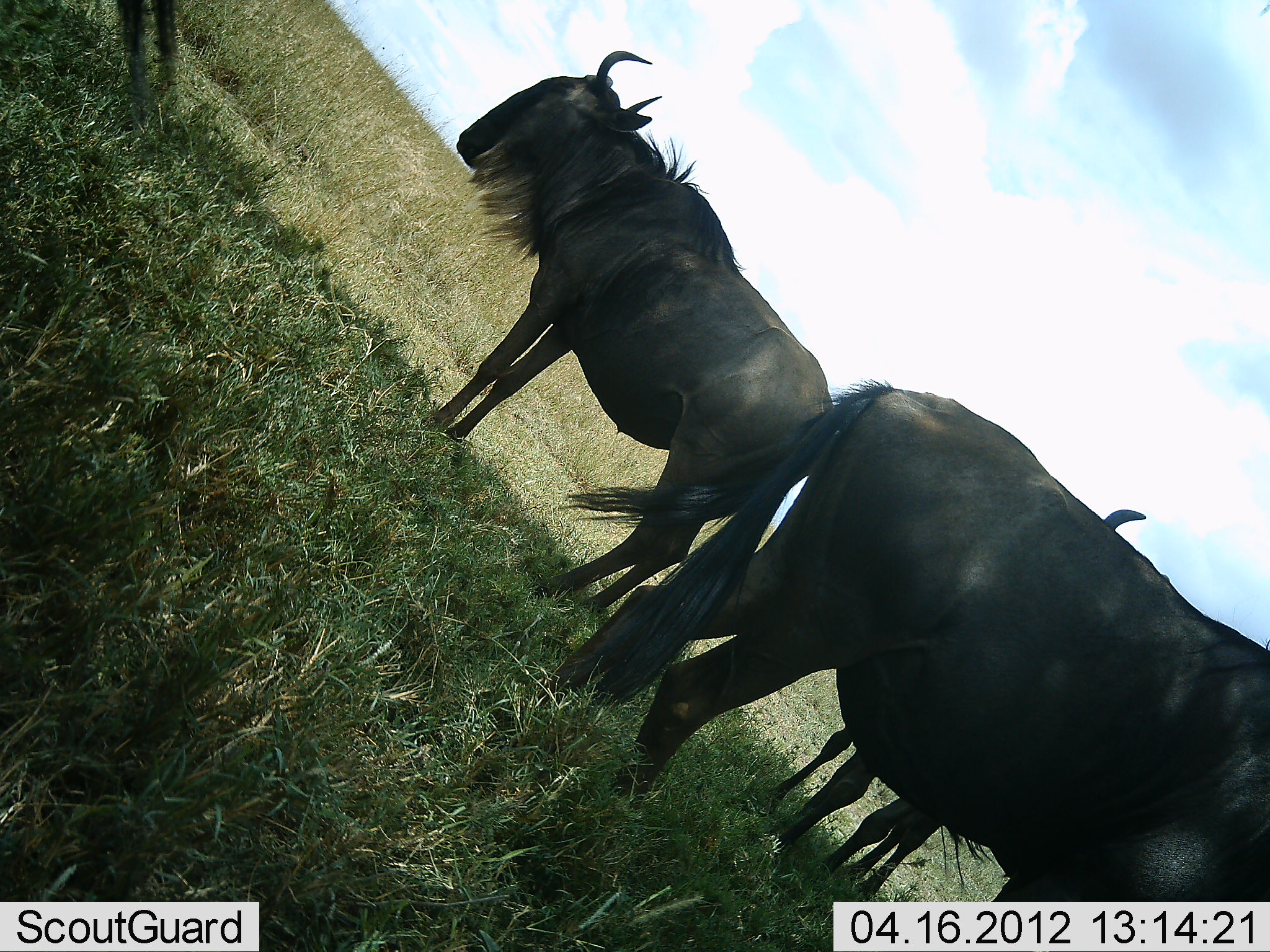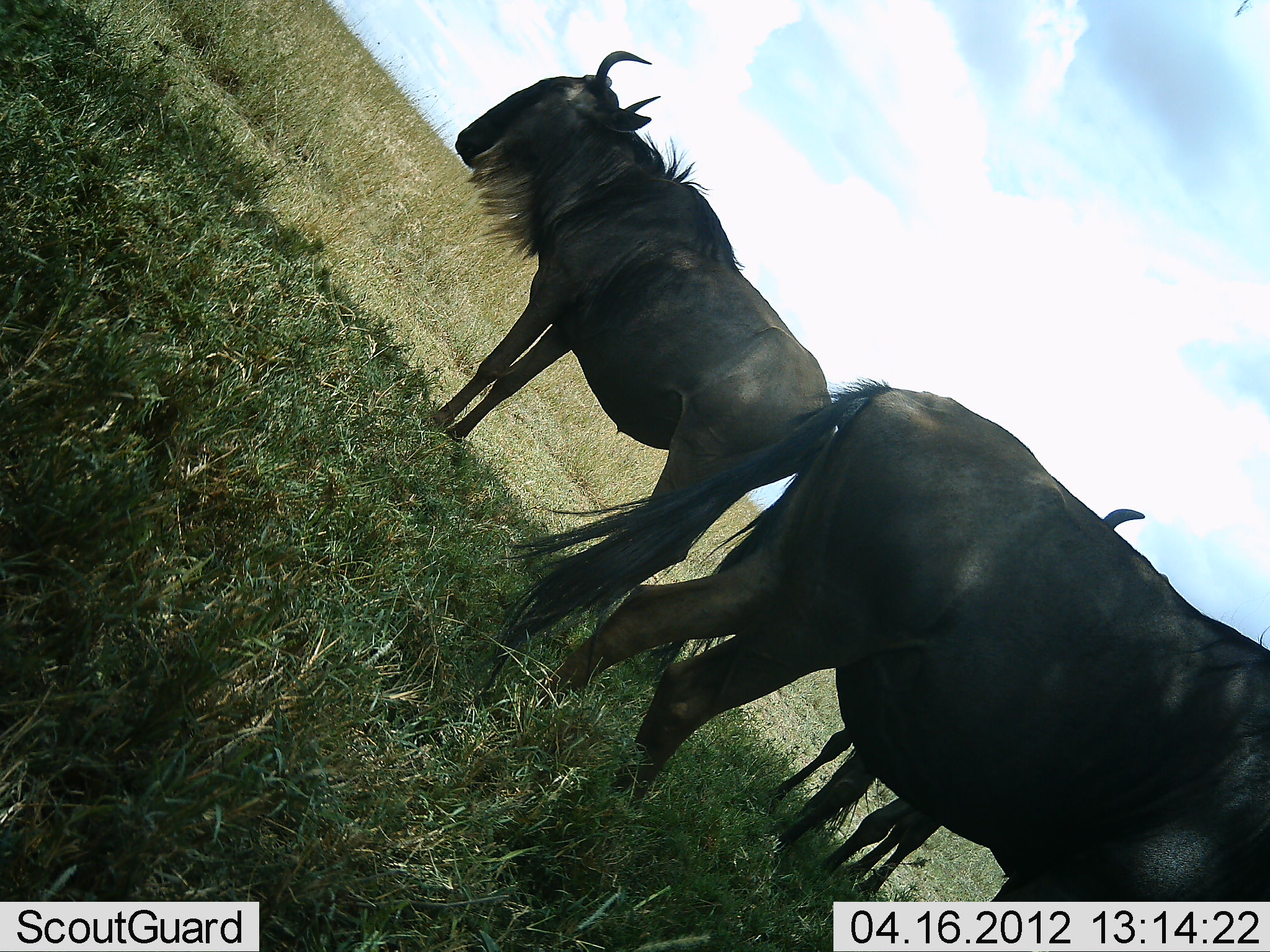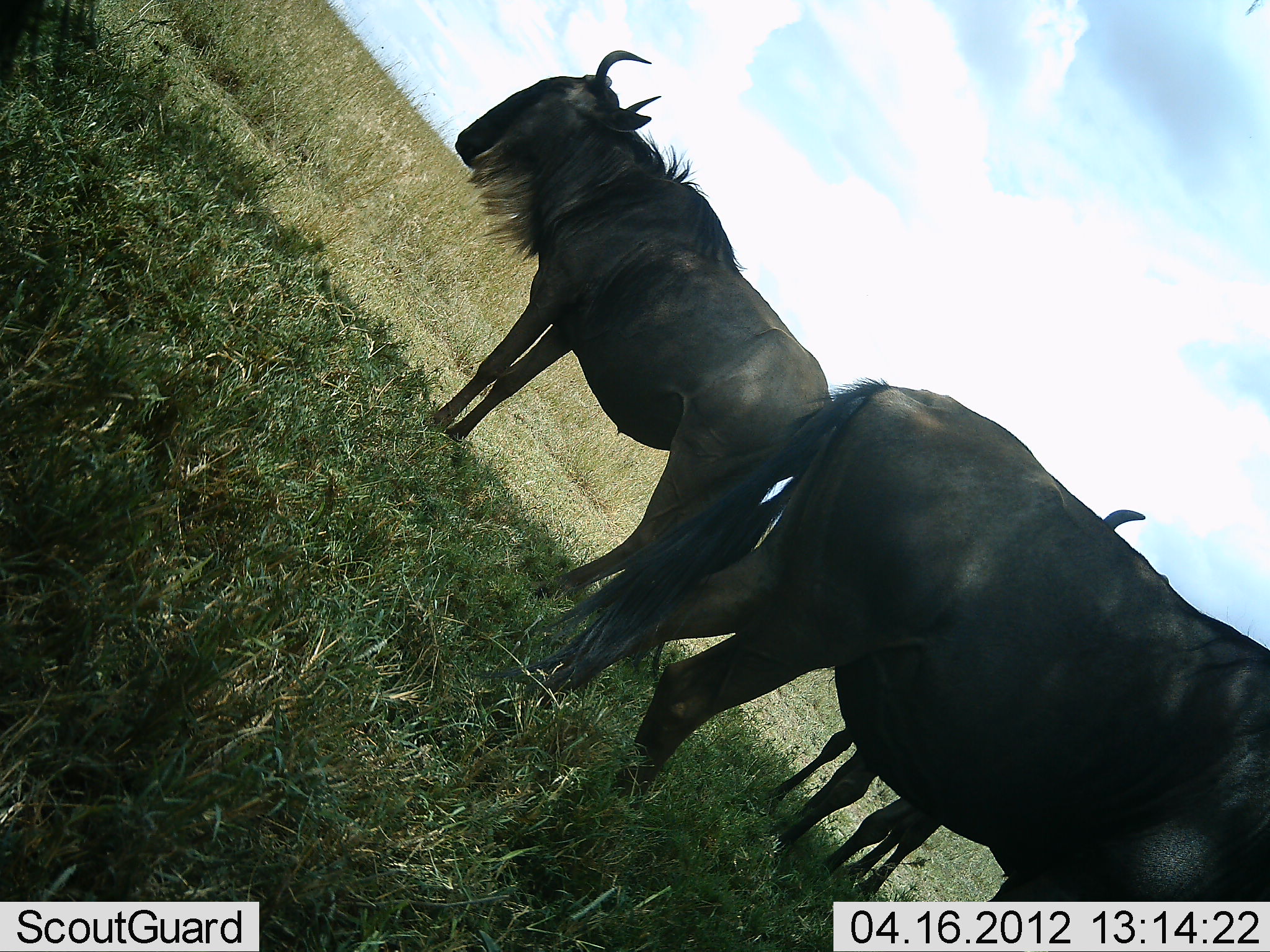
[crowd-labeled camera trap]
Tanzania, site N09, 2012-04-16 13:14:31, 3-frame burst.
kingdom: Animalia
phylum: Chordata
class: Mammalia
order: Artiodactyla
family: Bovidae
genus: Connochaetes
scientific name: Connochaetes taurinus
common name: blue wildebeest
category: wildebeest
Wildebeest (blue wildebeest) (Connochaetes taurinus), count 4. Behavior (volunteer vote fractions): standing 95%, resting 5%, moving 15%, interacting 0%. Young present (vote fraction): 0%. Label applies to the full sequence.